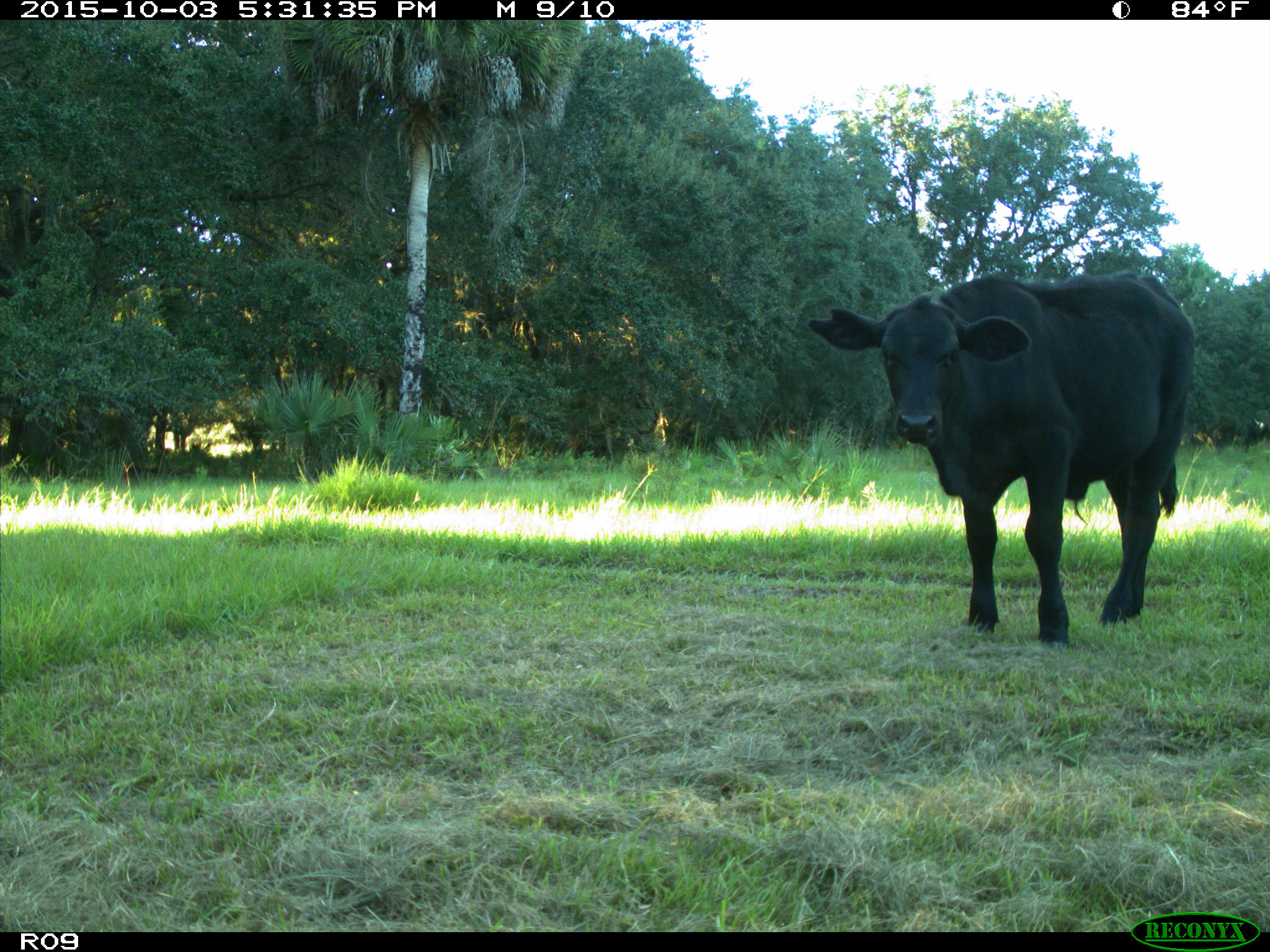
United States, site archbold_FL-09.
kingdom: Animalia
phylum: Chordata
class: Mammalia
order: Artiodactyla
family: Bovidae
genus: Bos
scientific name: Bos taurus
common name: domestic cow